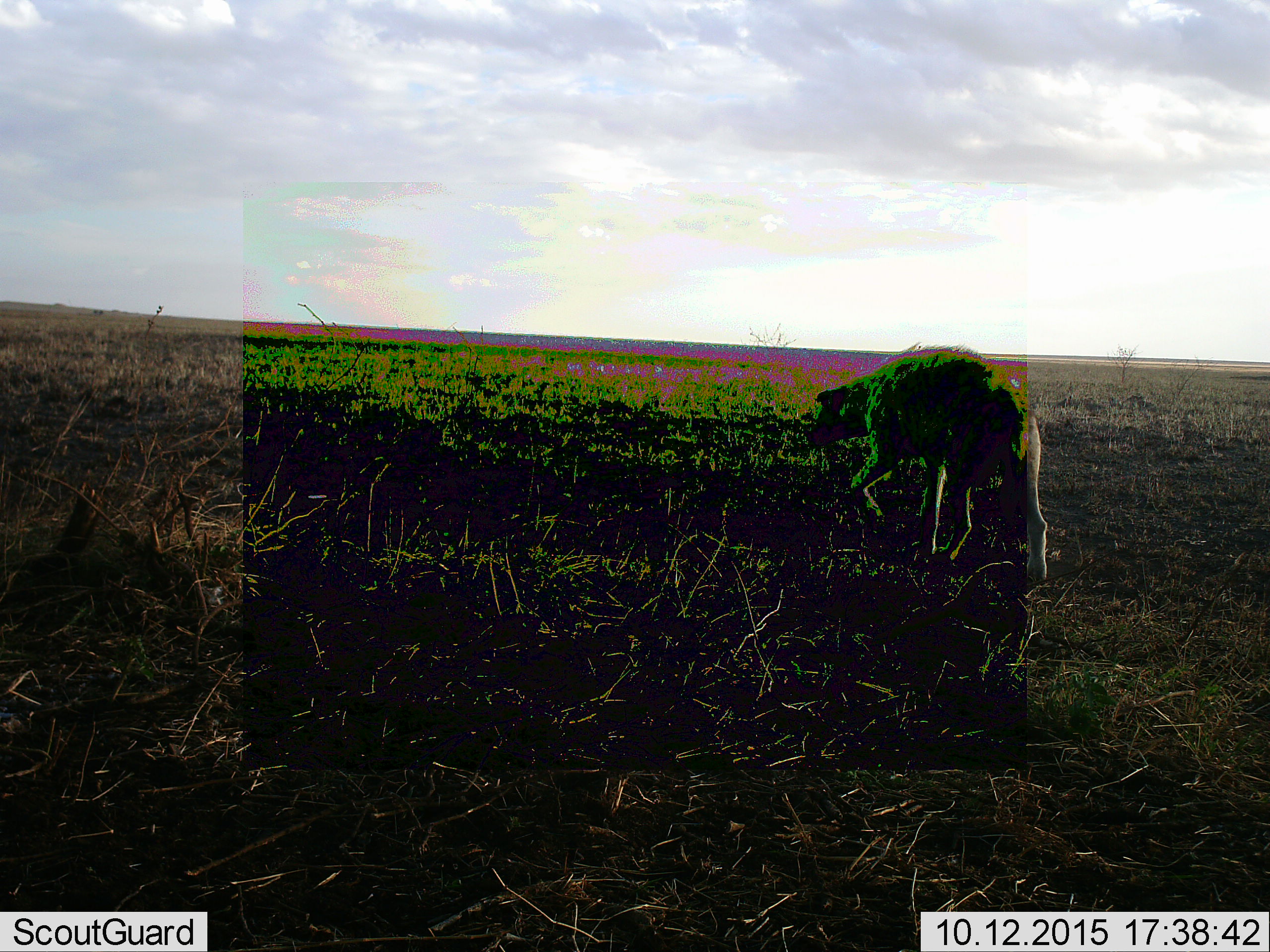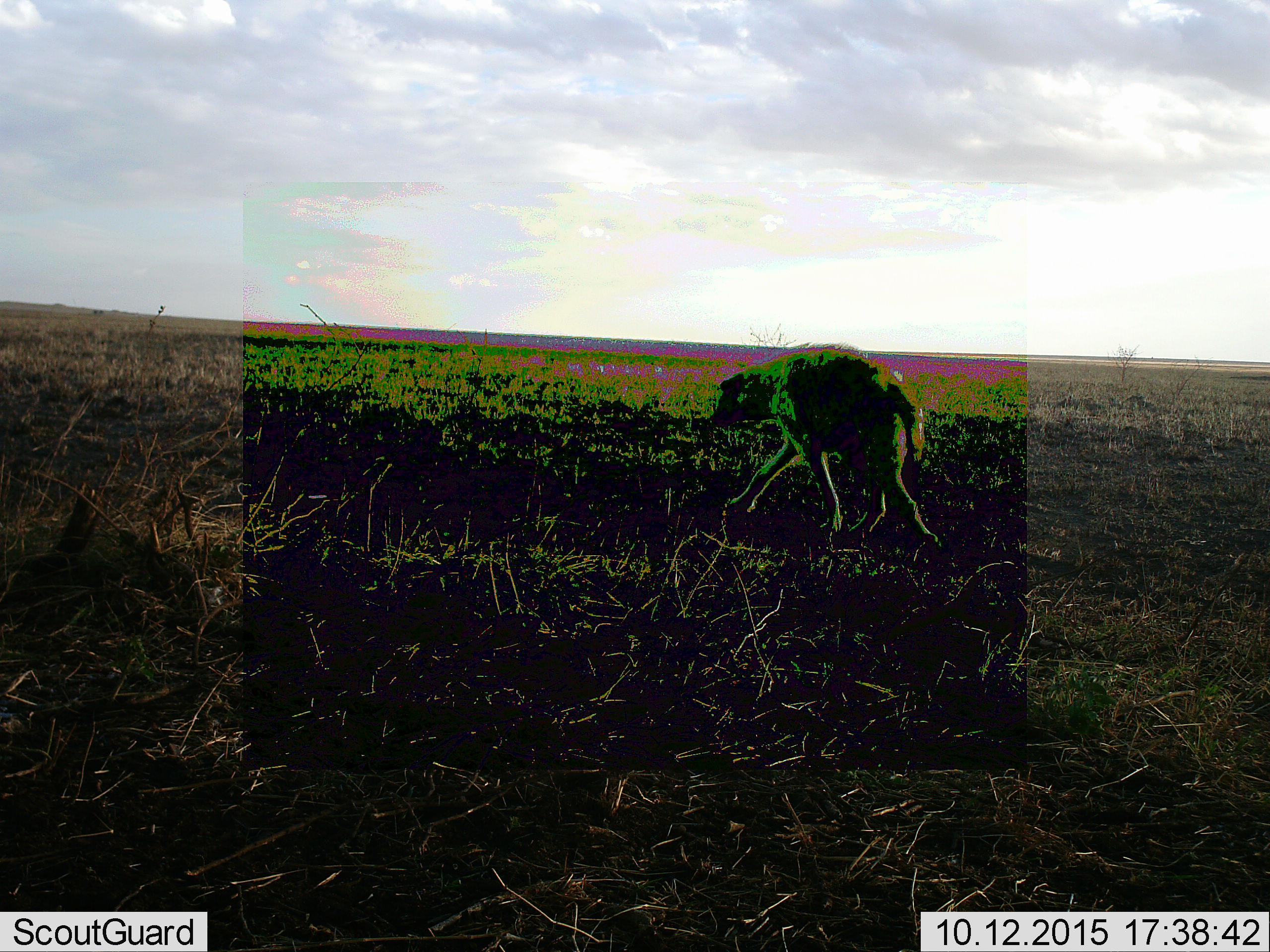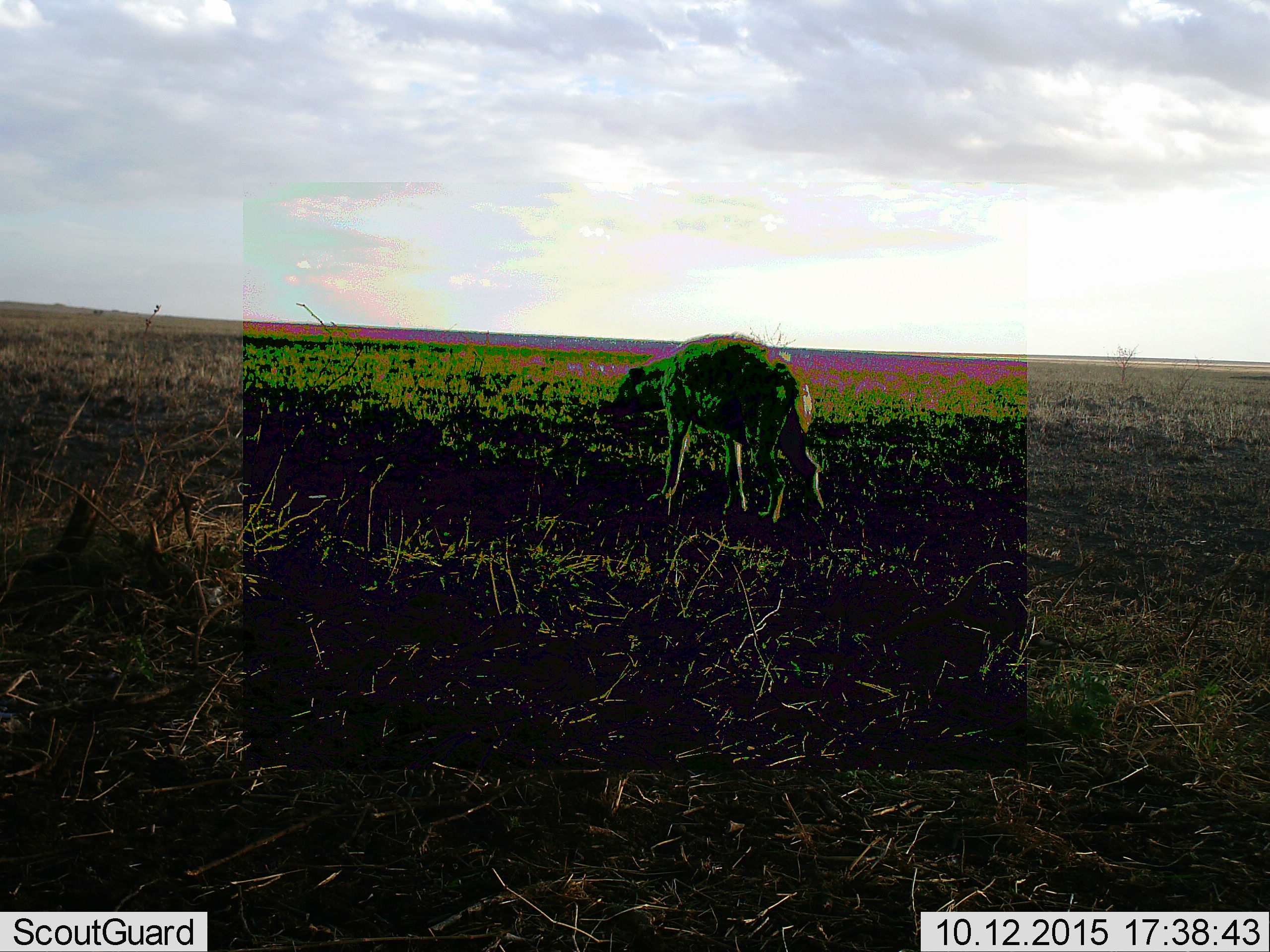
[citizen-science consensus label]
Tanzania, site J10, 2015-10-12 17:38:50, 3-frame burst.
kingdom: Animalia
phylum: Chordata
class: Mammalia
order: Carnivora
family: Hyaenidae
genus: Crocuta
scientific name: Crocuta crocuta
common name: spotted hyena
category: hyenaspotted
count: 1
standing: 0%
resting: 0%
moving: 83%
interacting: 17%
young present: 0%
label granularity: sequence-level